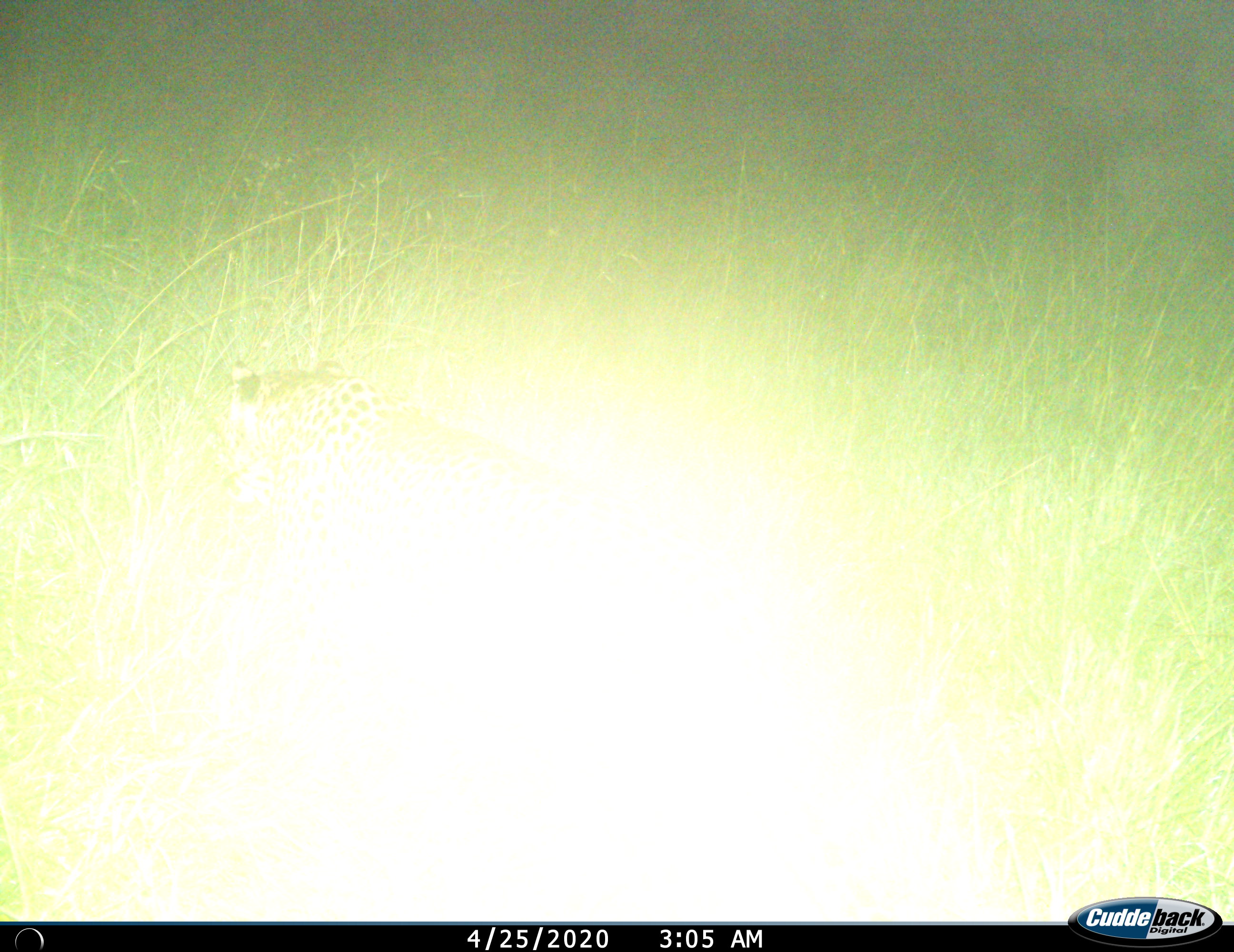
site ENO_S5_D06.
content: unidentified animal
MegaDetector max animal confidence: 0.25